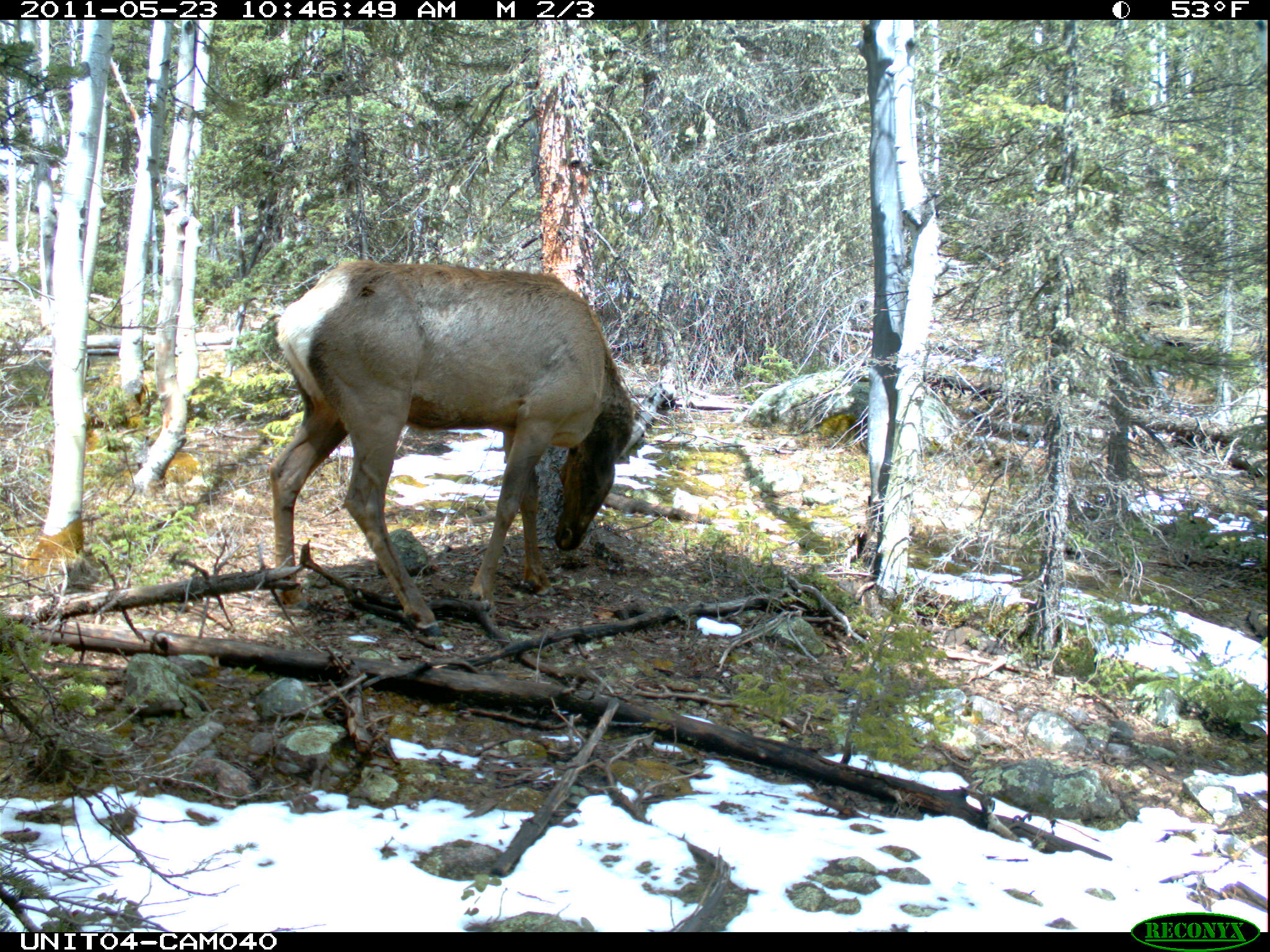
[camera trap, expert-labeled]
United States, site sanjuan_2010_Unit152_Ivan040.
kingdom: Animalia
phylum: Chordata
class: Mammalia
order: Artiodactyla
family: Cervidae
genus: Cervus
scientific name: Cervus elaphus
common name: red deer